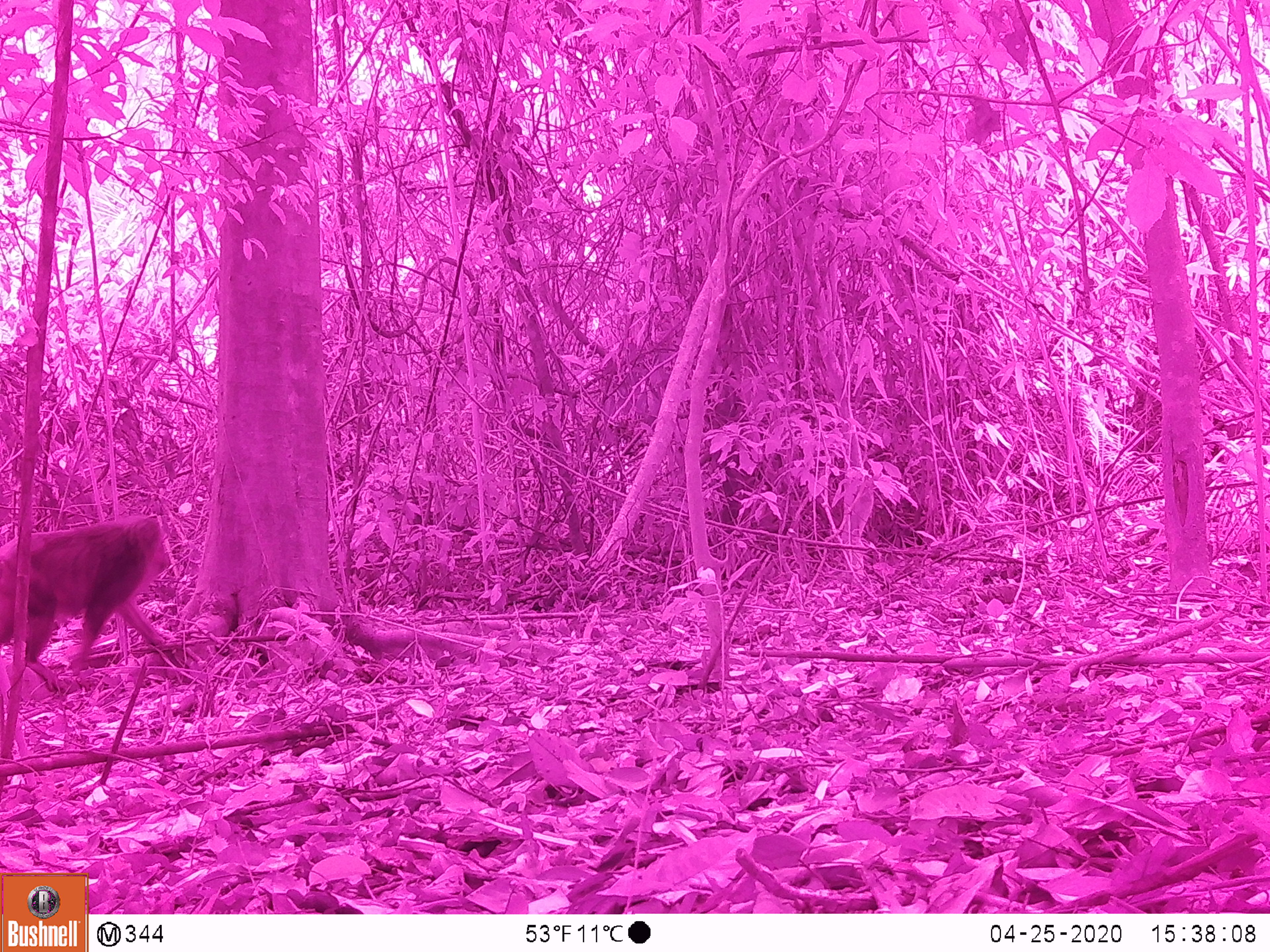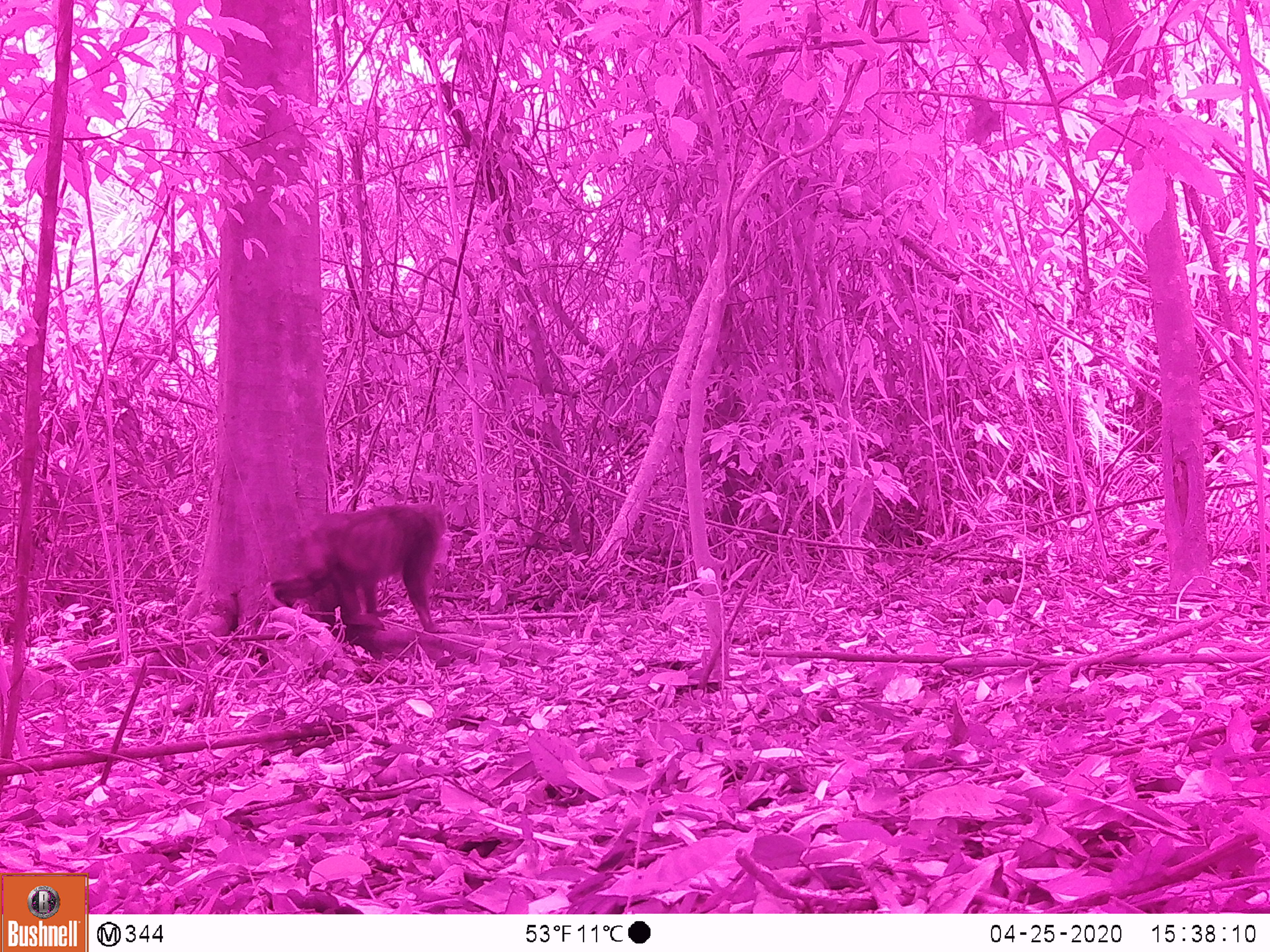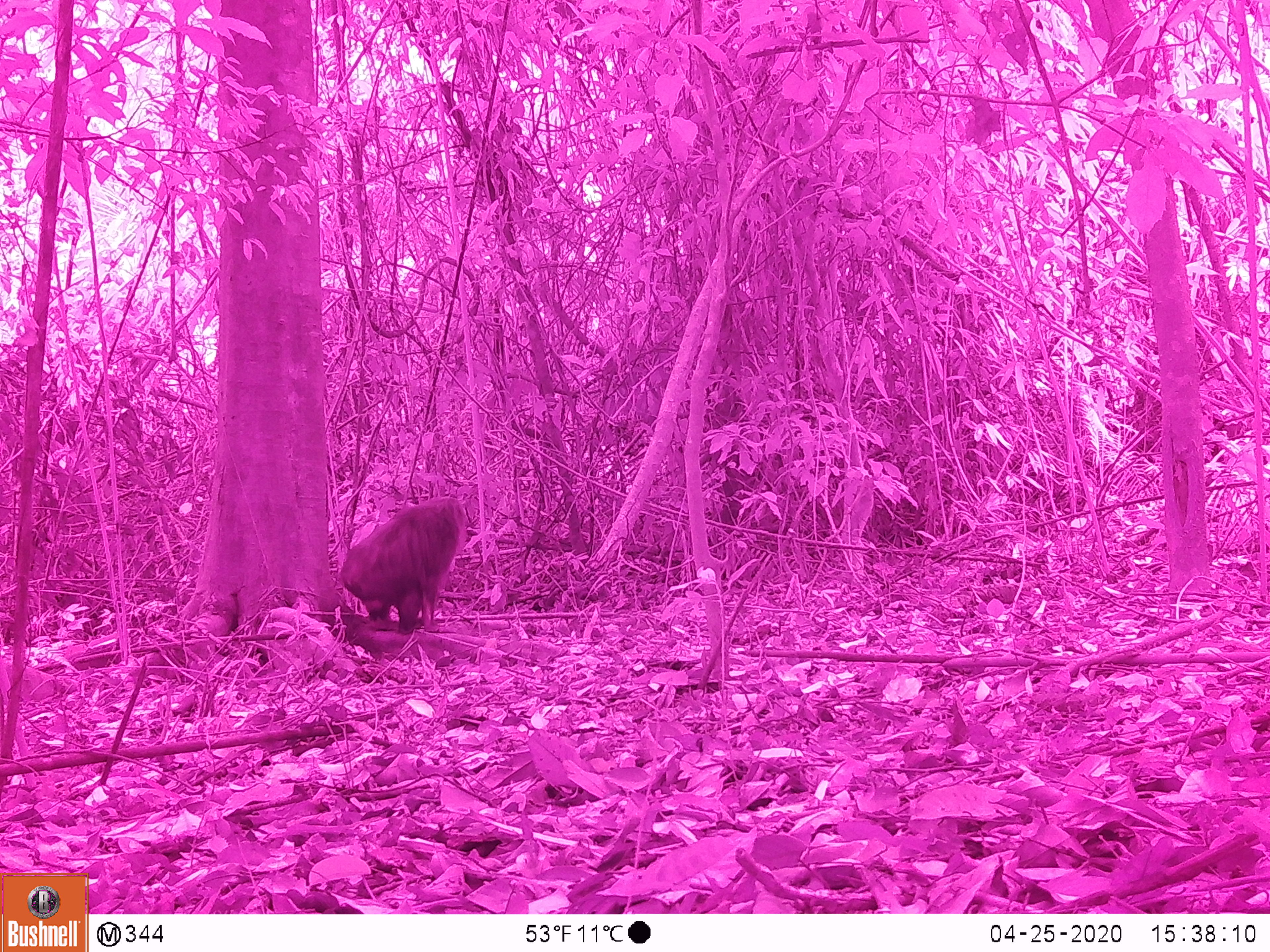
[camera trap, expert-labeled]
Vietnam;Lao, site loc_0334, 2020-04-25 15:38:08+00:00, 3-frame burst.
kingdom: Animalia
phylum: Chordata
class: Mammalia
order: Primates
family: Cercopithecidae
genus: Macaca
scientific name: Macaca arctoides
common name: stump-tailed macaque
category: stump tailed macaque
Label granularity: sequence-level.